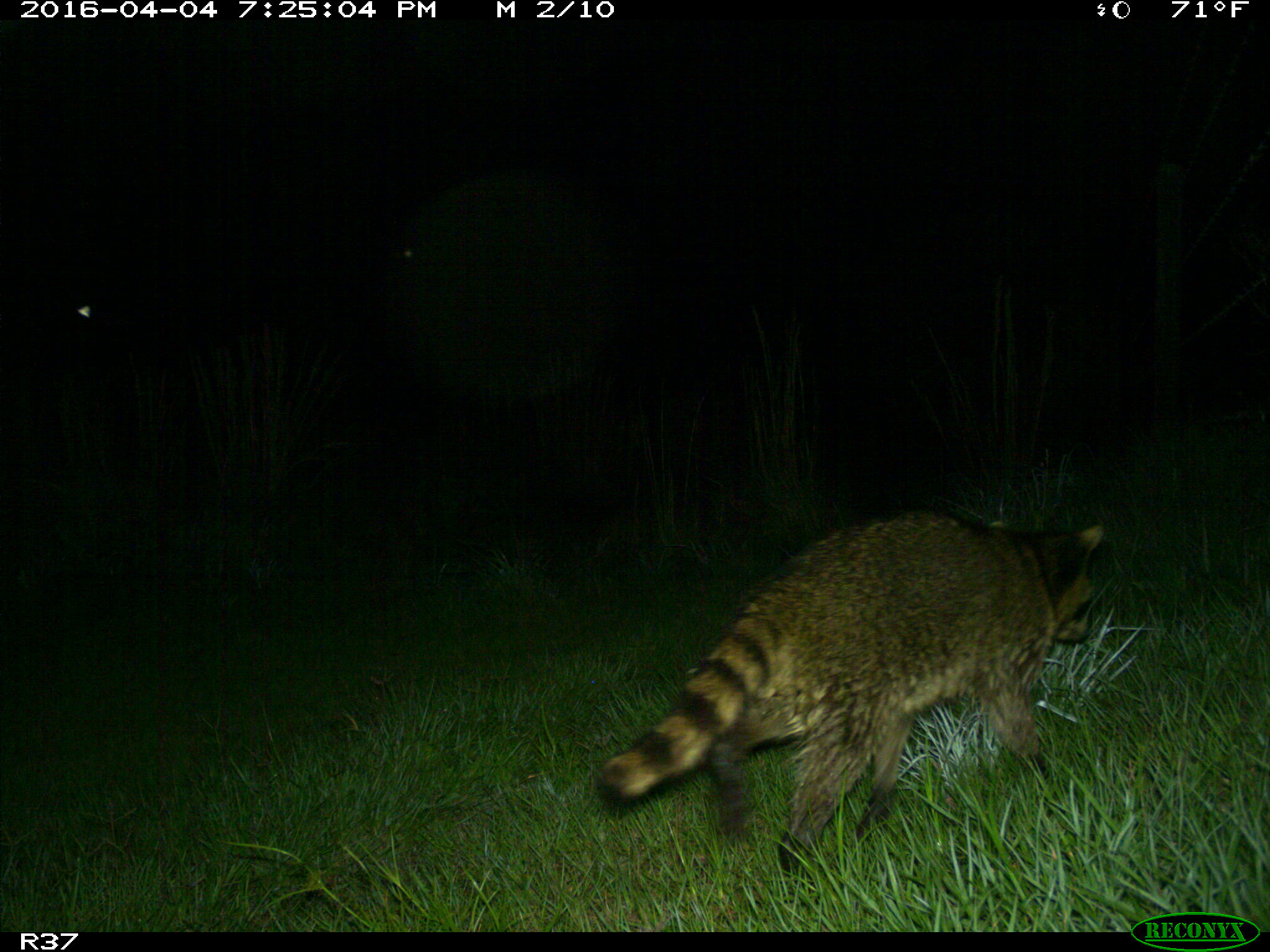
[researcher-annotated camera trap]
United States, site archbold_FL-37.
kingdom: Animalia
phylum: Chordata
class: Mammalia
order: Carnivora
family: Procyonidae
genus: Procyon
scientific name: Procyon lotor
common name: common raccoon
Procyon lotor (common raccoon).